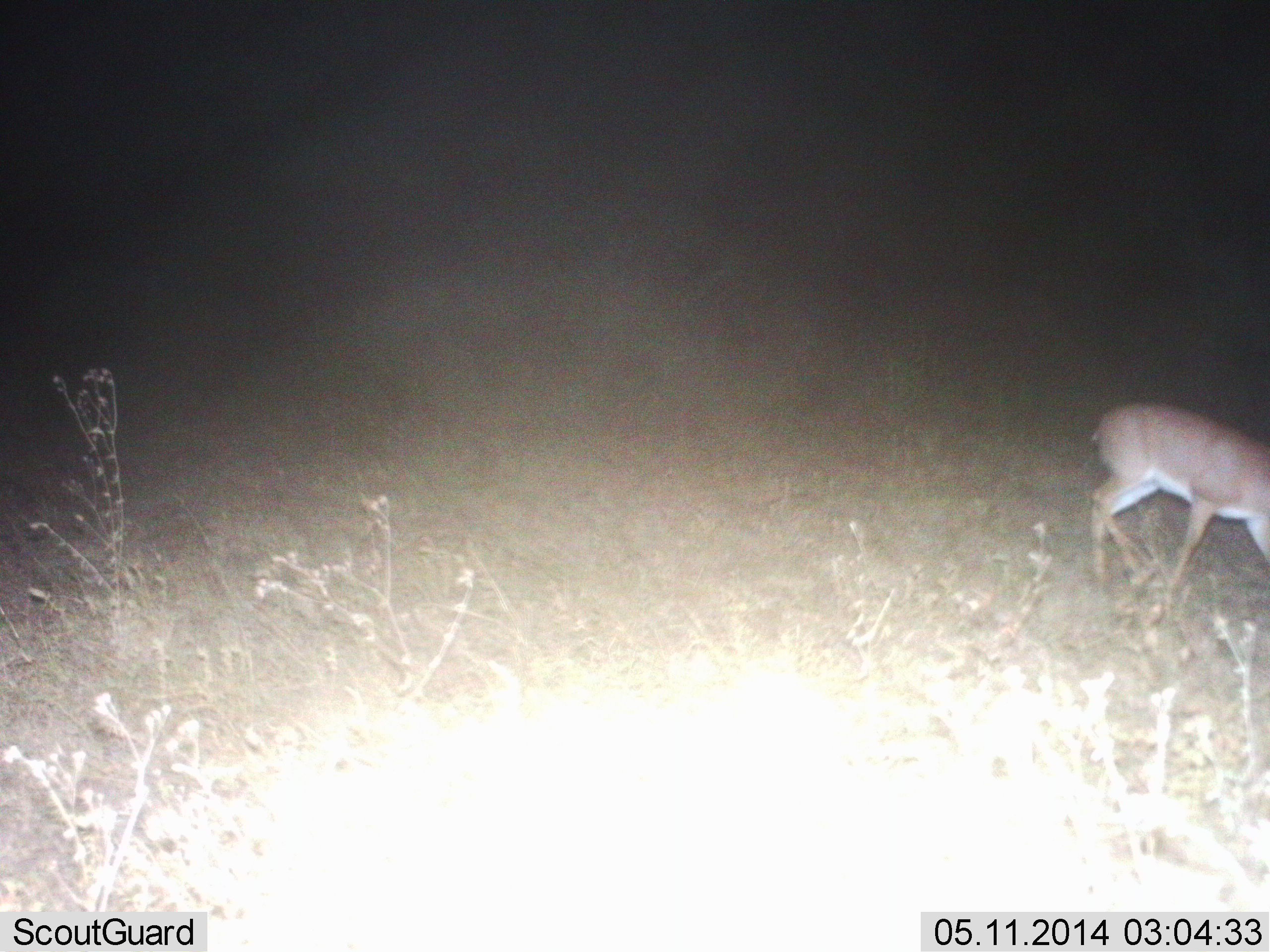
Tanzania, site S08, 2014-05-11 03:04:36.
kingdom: Animalia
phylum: Chordata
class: Mammalia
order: Artiodactyla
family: Bovidae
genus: Nanger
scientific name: Nanger granti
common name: grant's gazelle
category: gazellegrants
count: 1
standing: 17%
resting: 0%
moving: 67%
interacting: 0%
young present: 0%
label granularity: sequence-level